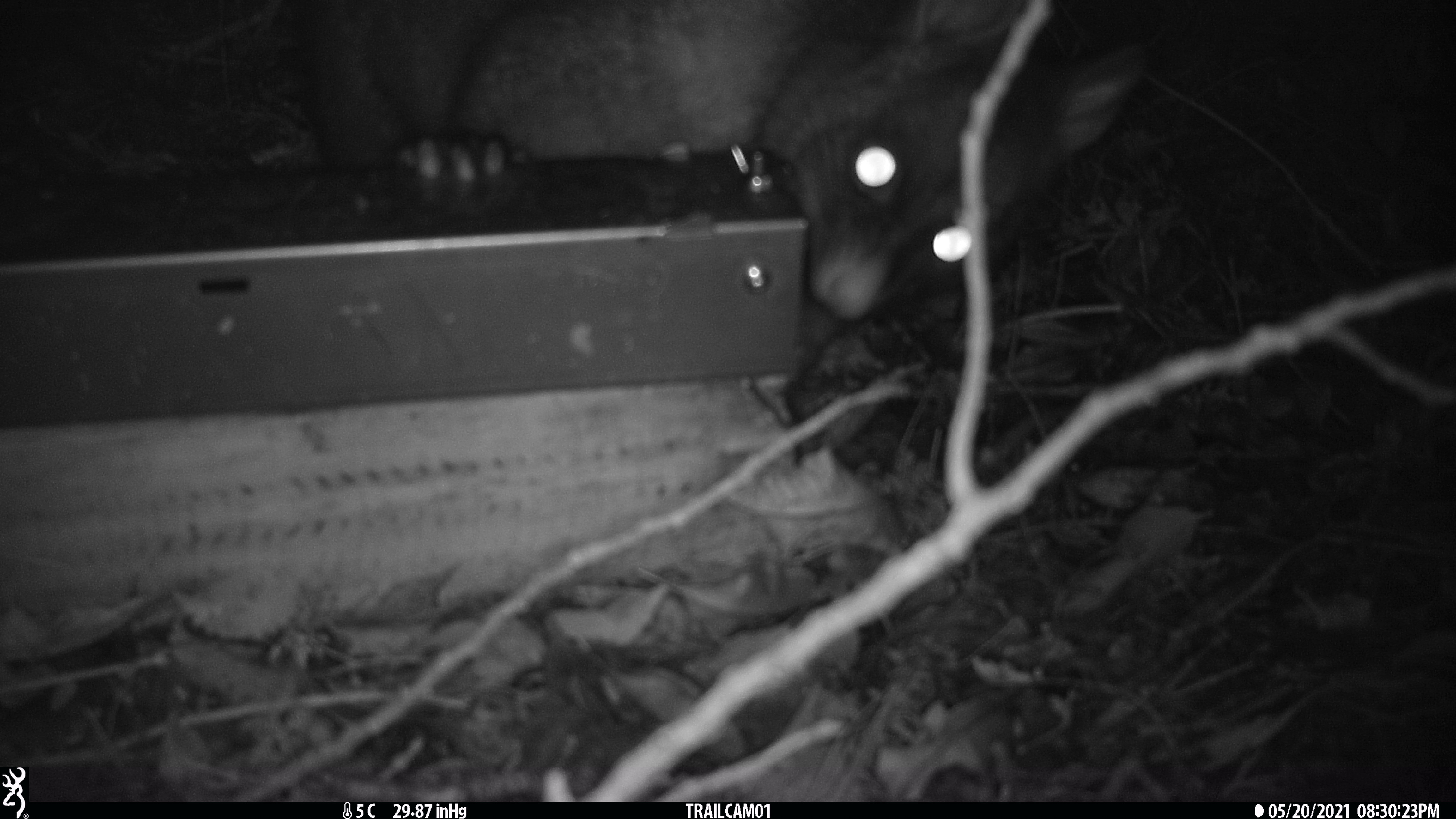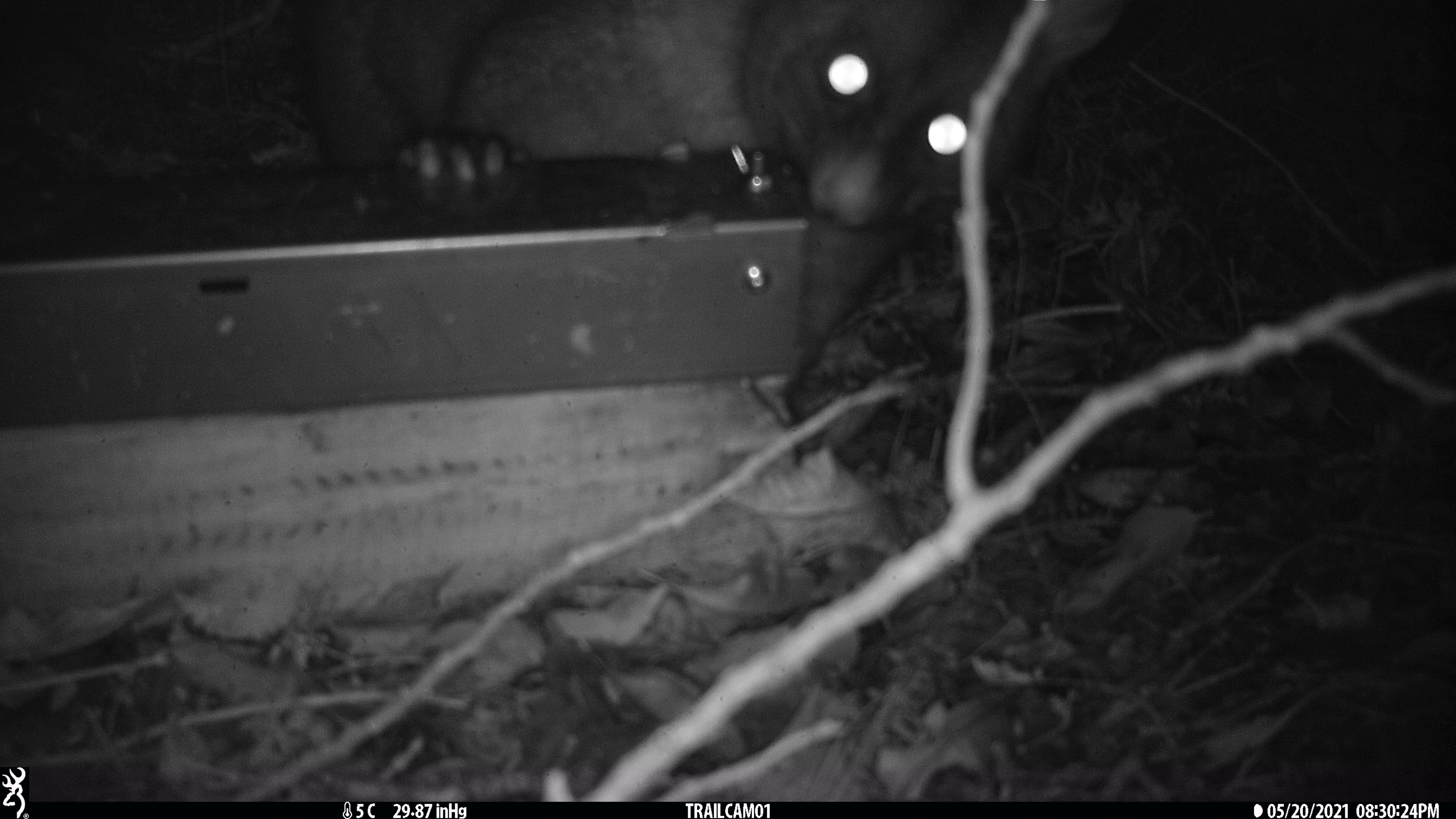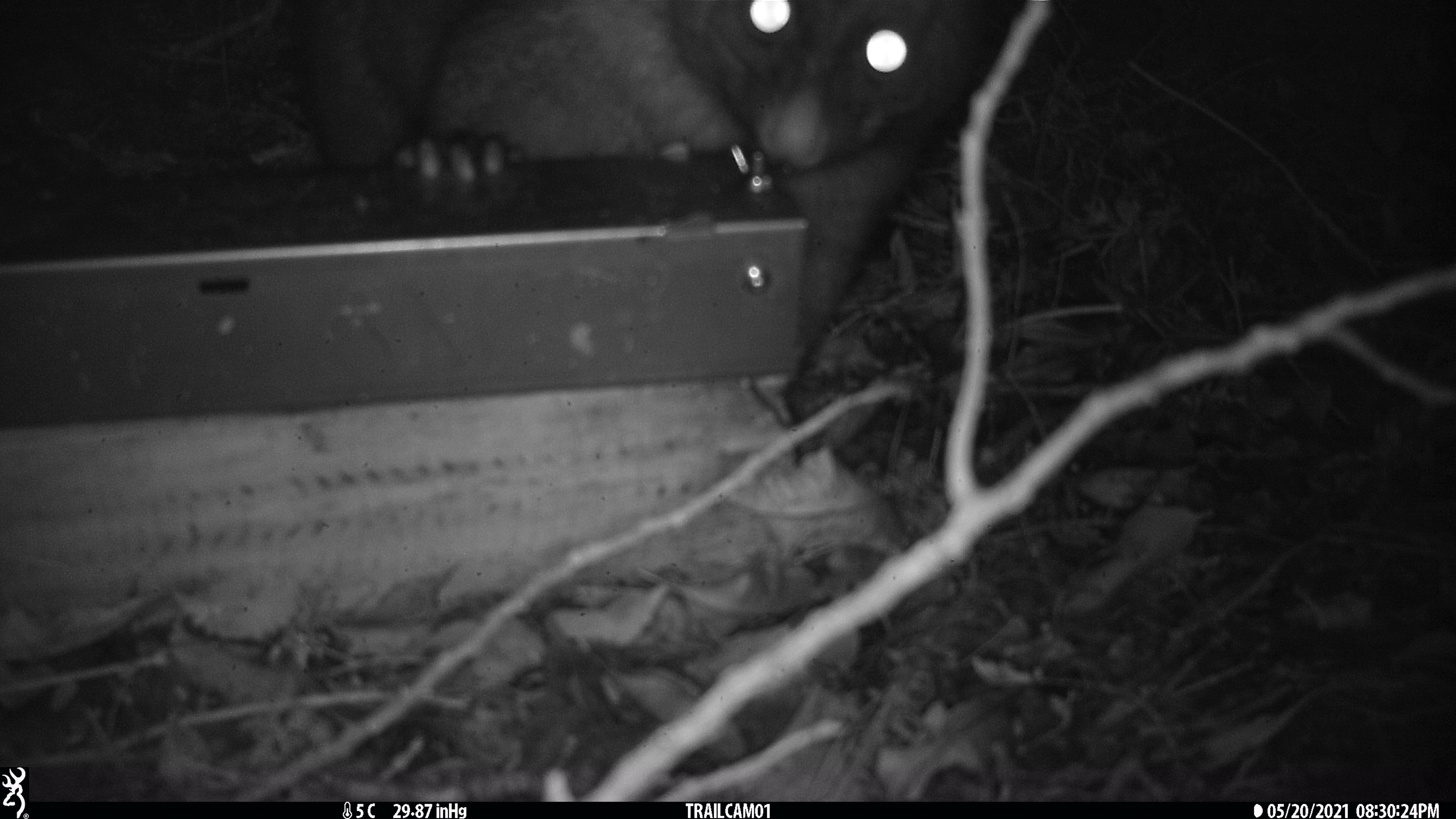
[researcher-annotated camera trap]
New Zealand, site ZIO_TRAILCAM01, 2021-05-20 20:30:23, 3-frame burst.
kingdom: Animalia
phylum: Chordata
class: Mammalia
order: Diprotodontia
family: Phalangeridae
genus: Trichosurus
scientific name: Trichosurus vulpecula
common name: common brushtail possum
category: possum